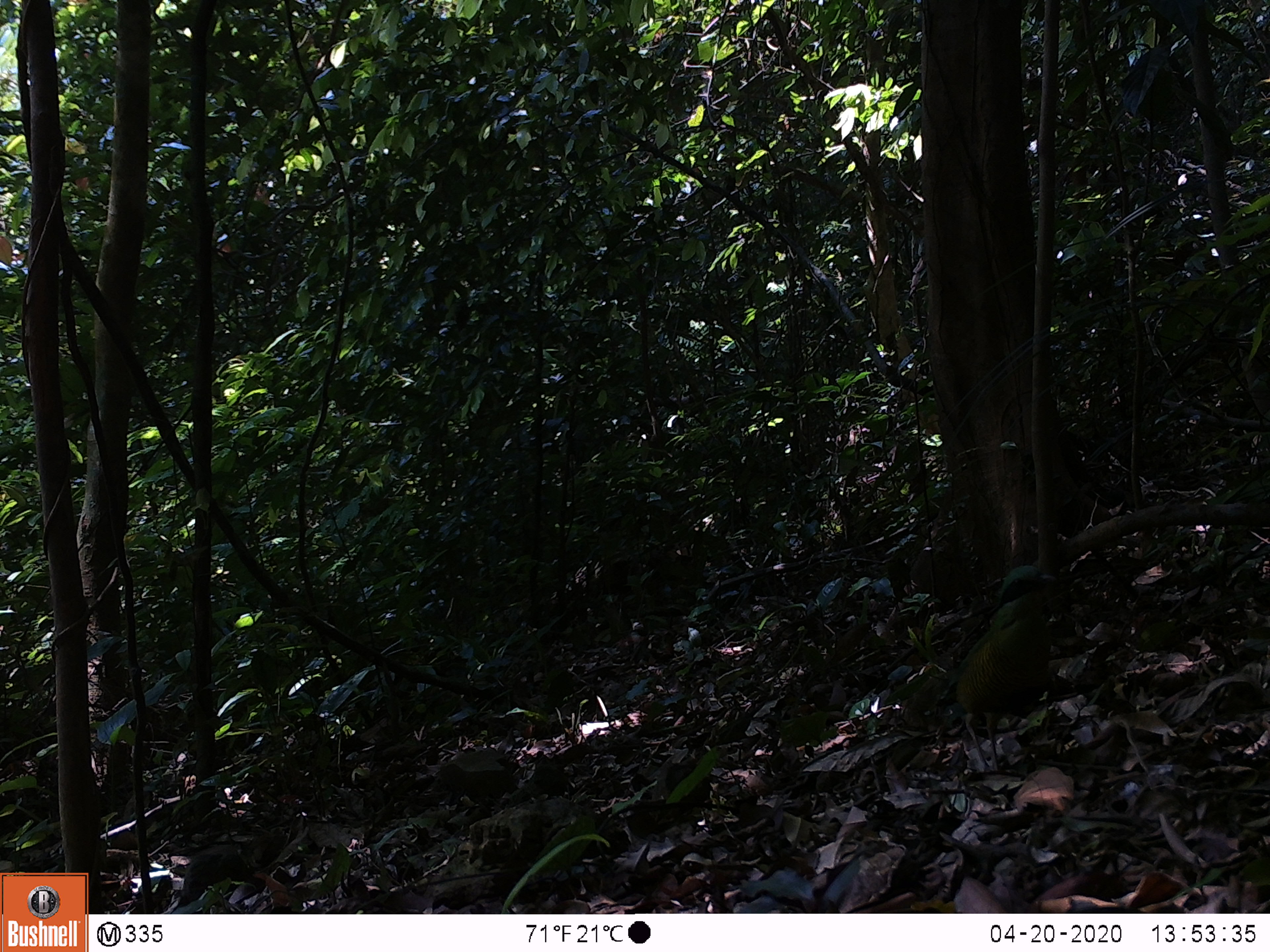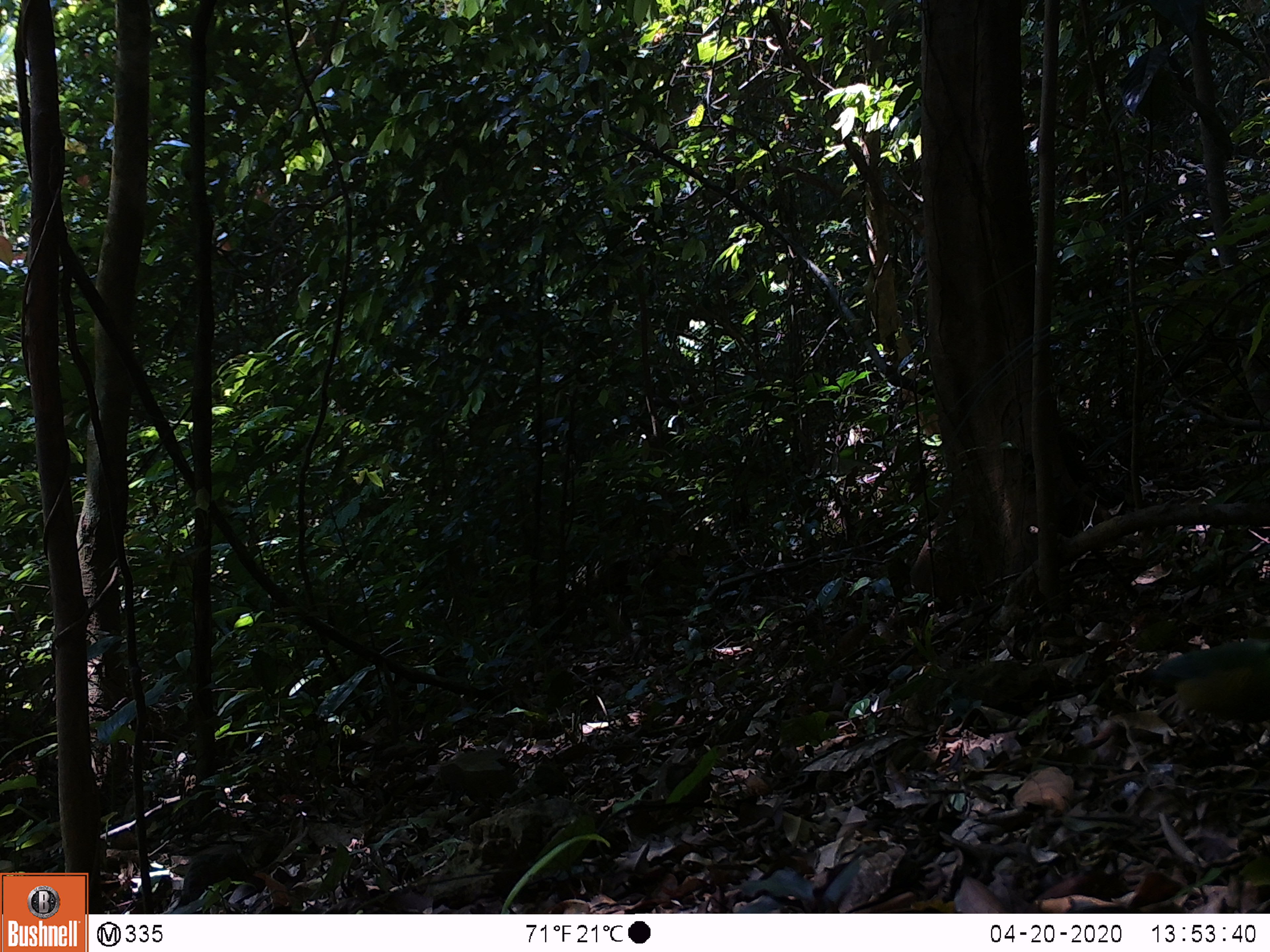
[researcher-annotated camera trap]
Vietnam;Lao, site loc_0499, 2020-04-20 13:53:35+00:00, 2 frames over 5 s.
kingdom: Animalia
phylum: Chordata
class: Aves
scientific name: Aves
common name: bird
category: unidentified bird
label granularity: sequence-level